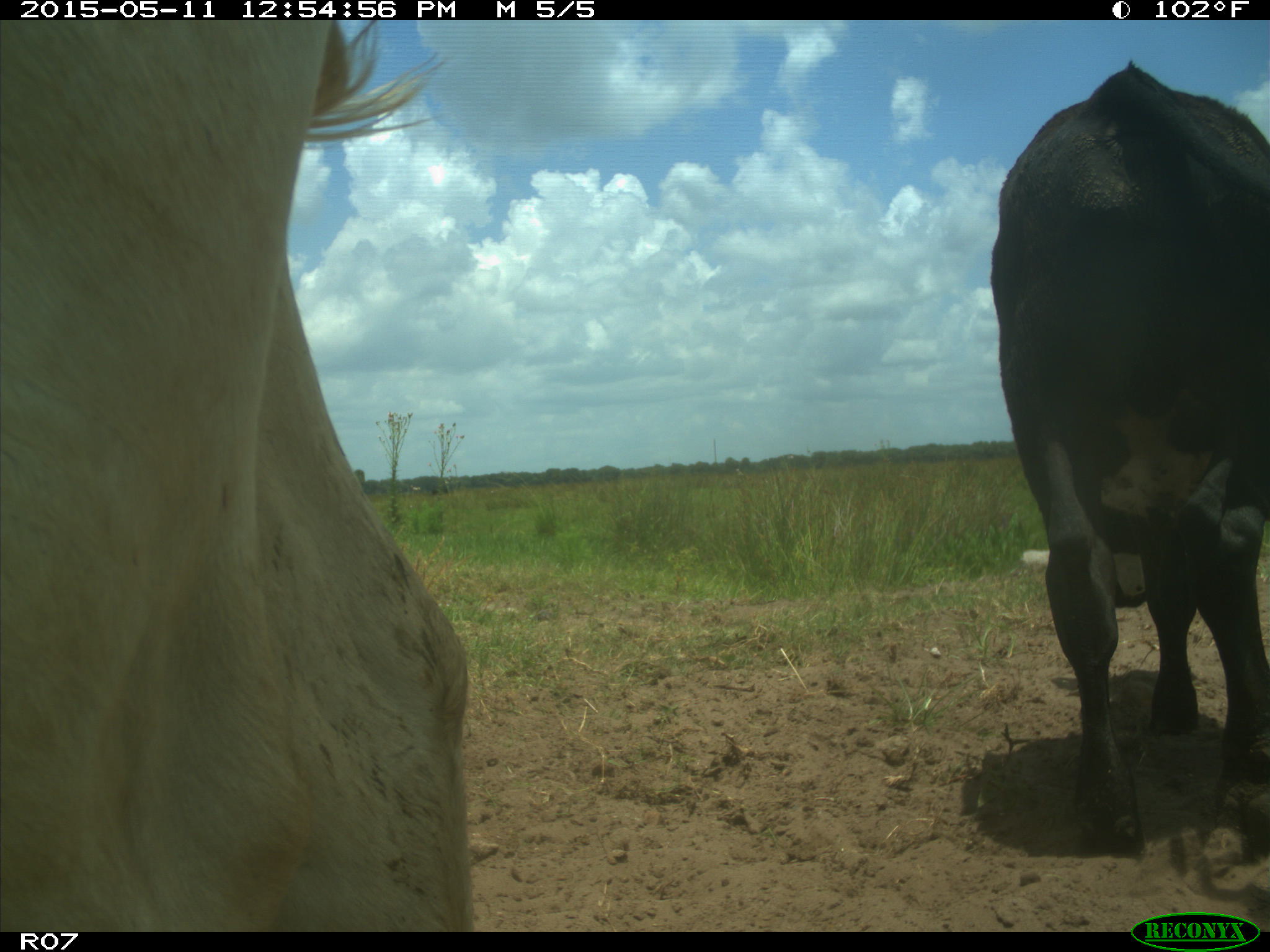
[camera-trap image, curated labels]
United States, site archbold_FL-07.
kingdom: Animalia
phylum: Chordata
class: Mammalia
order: Artiodactyla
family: Bovidae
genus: Bos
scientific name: Bos taurus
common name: domestic cow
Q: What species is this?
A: Bos taurus (domestic cow).